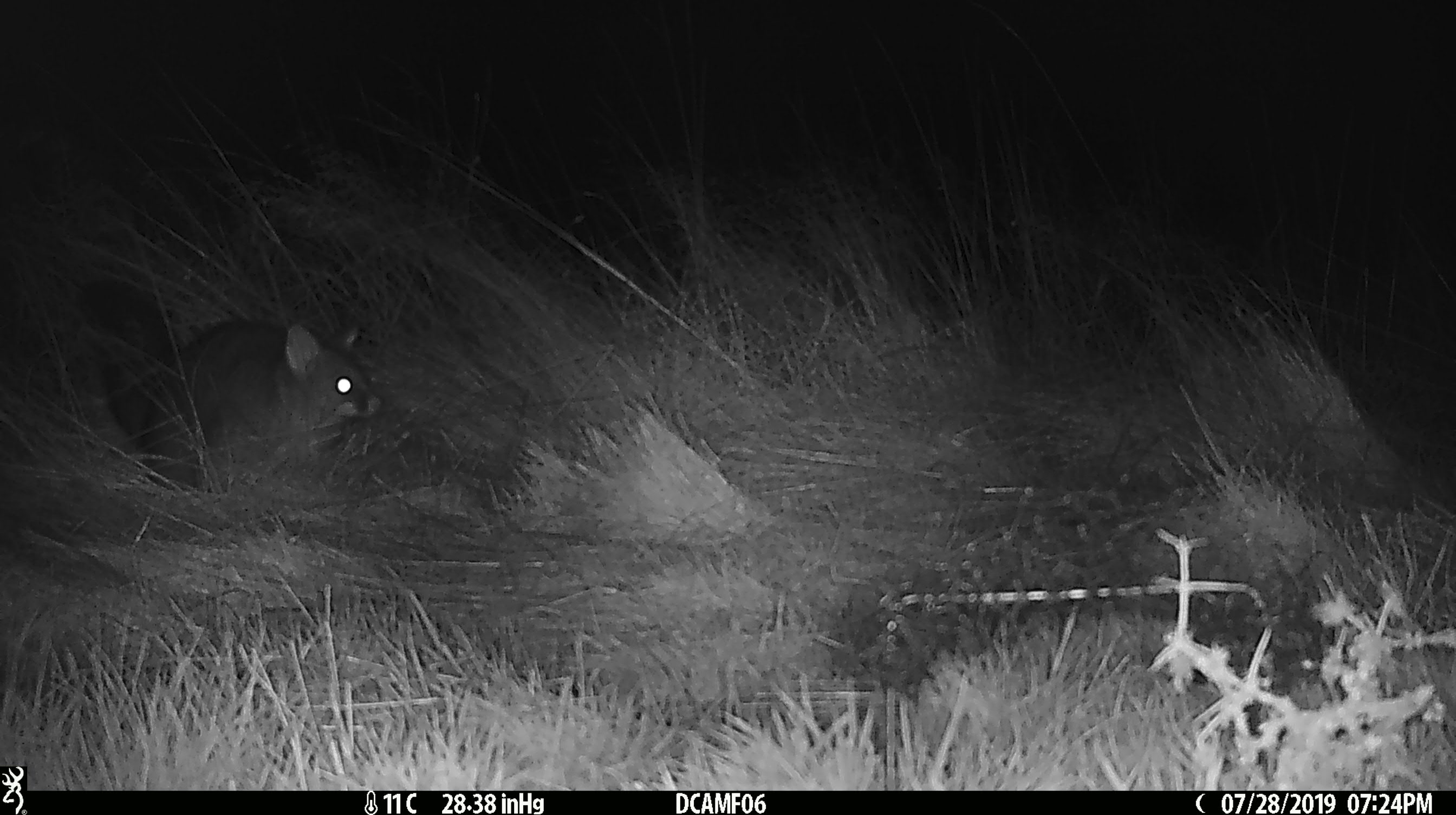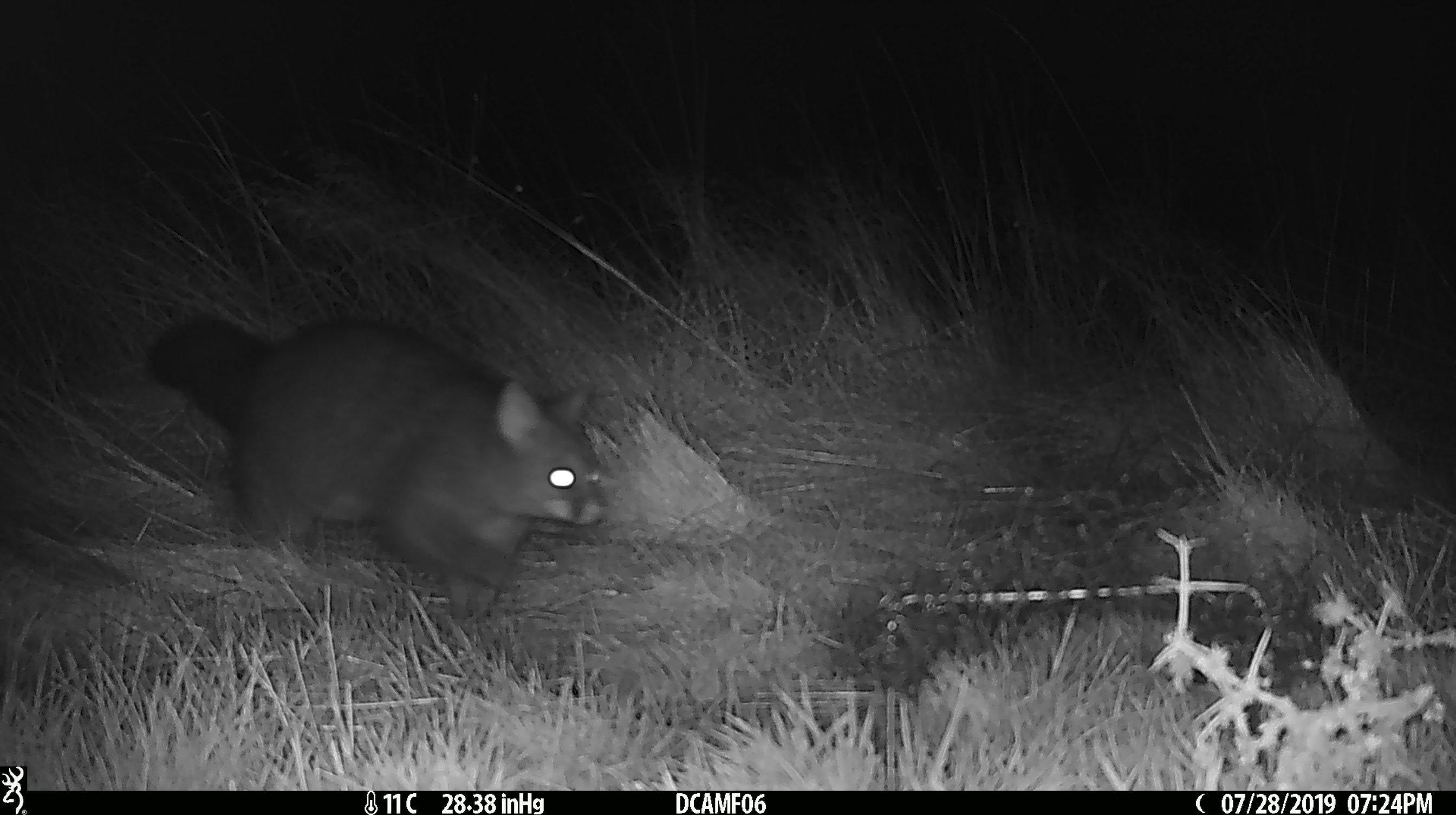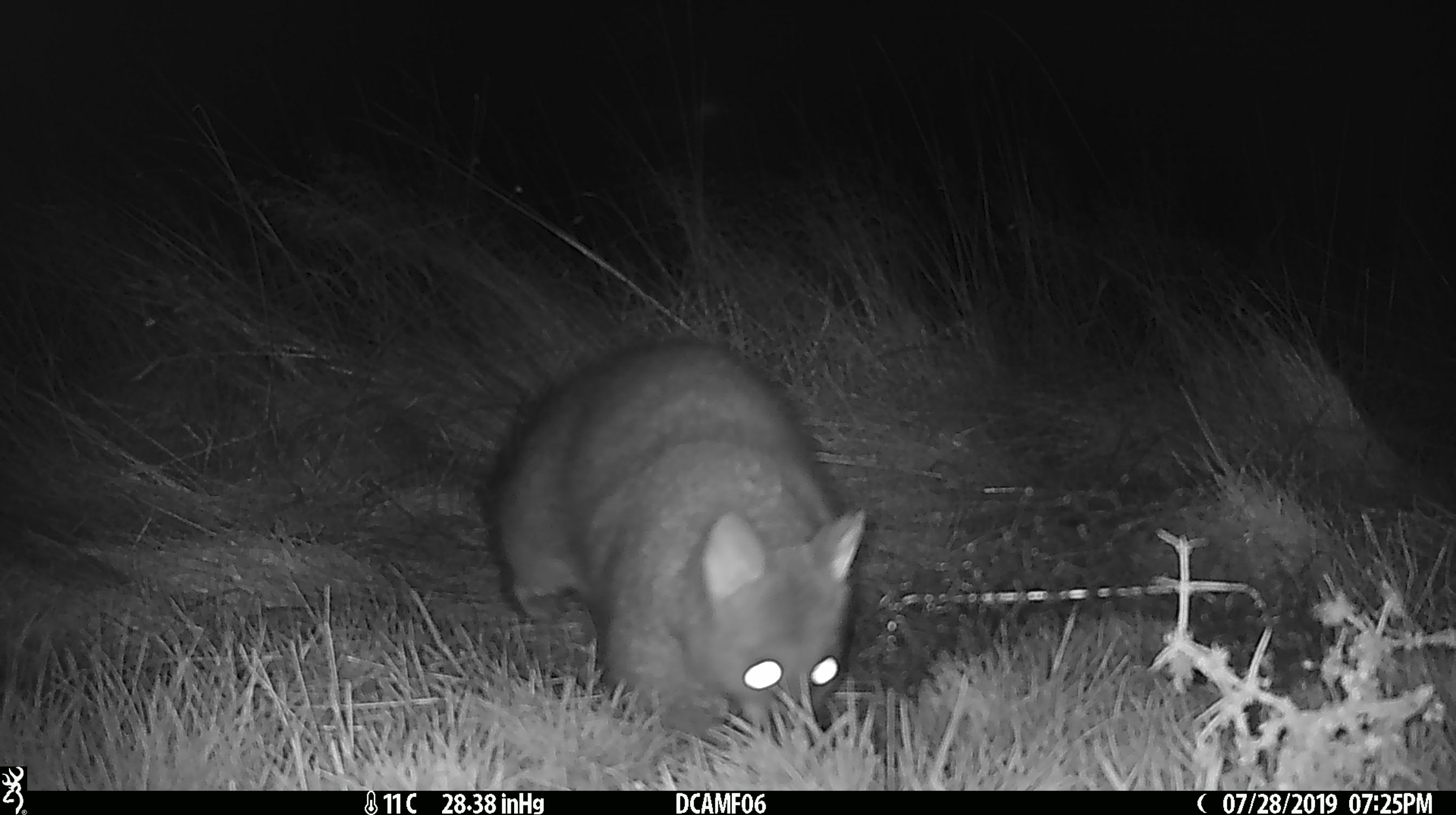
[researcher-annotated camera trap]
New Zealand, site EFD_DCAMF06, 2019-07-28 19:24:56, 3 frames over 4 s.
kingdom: Animalia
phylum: Chordata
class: Mammalia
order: Diprotodontia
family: Phalangeridae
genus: Trichosurus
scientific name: Trichosurus vulpecula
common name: common brushtail possum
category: possum